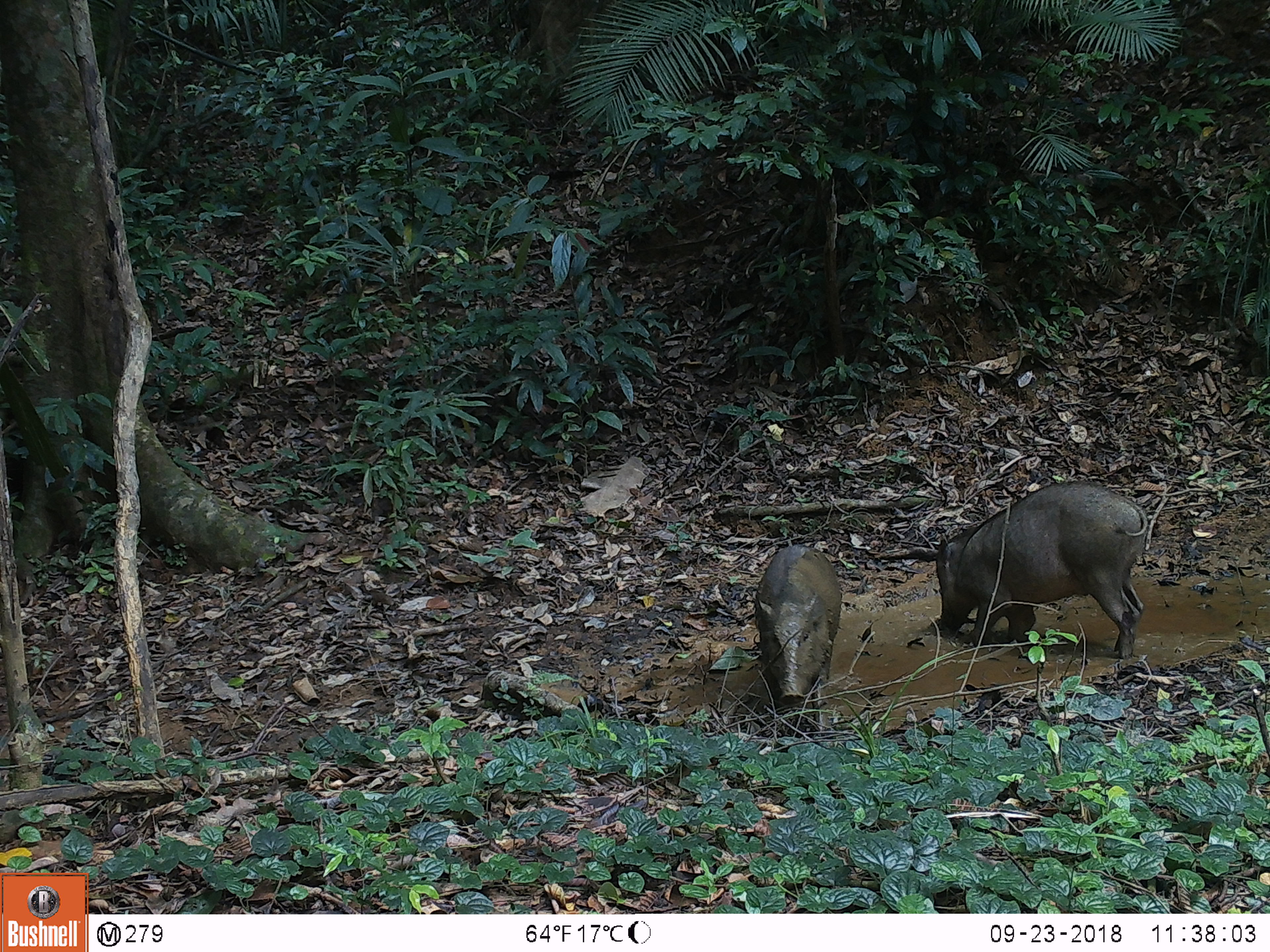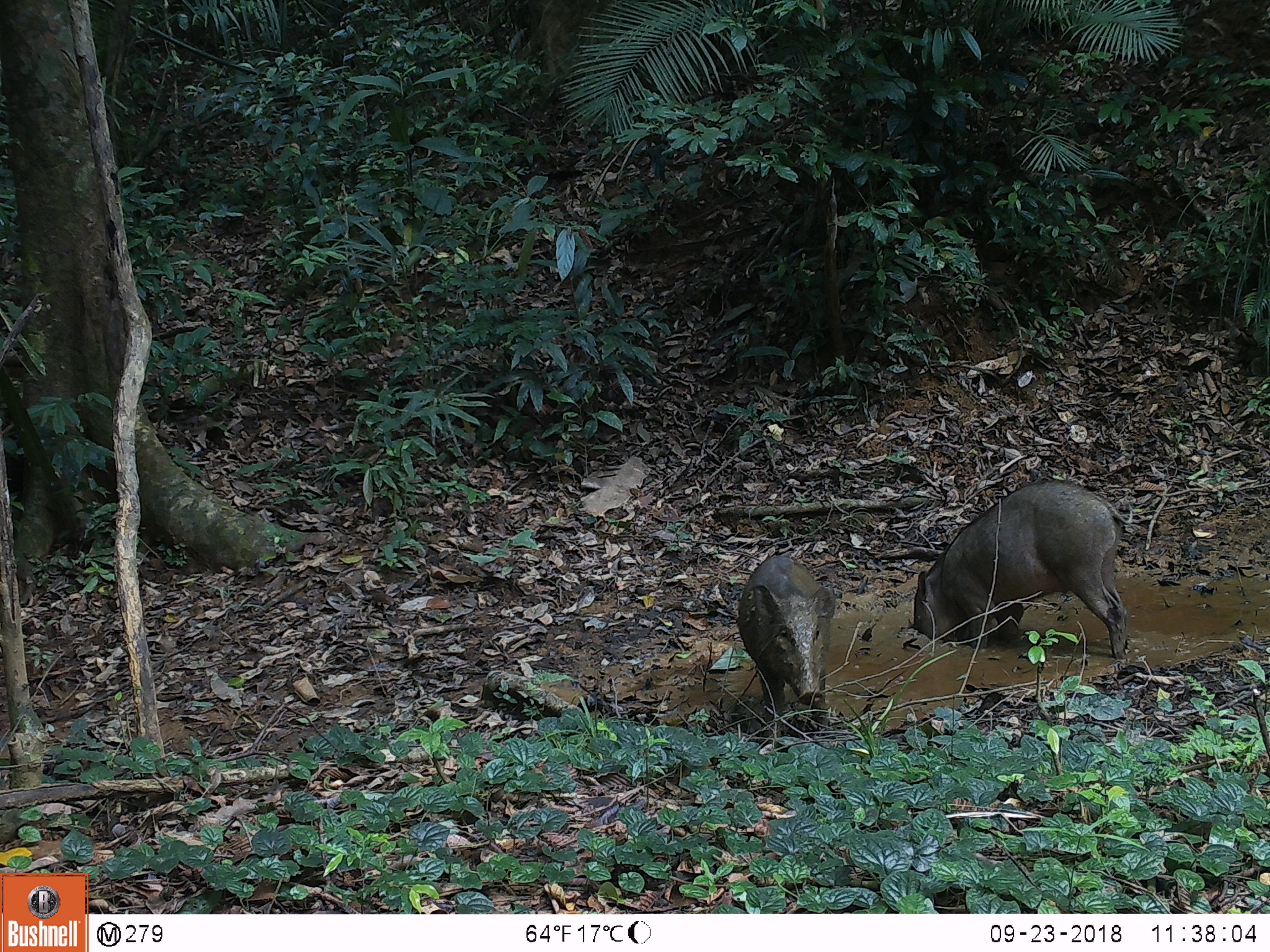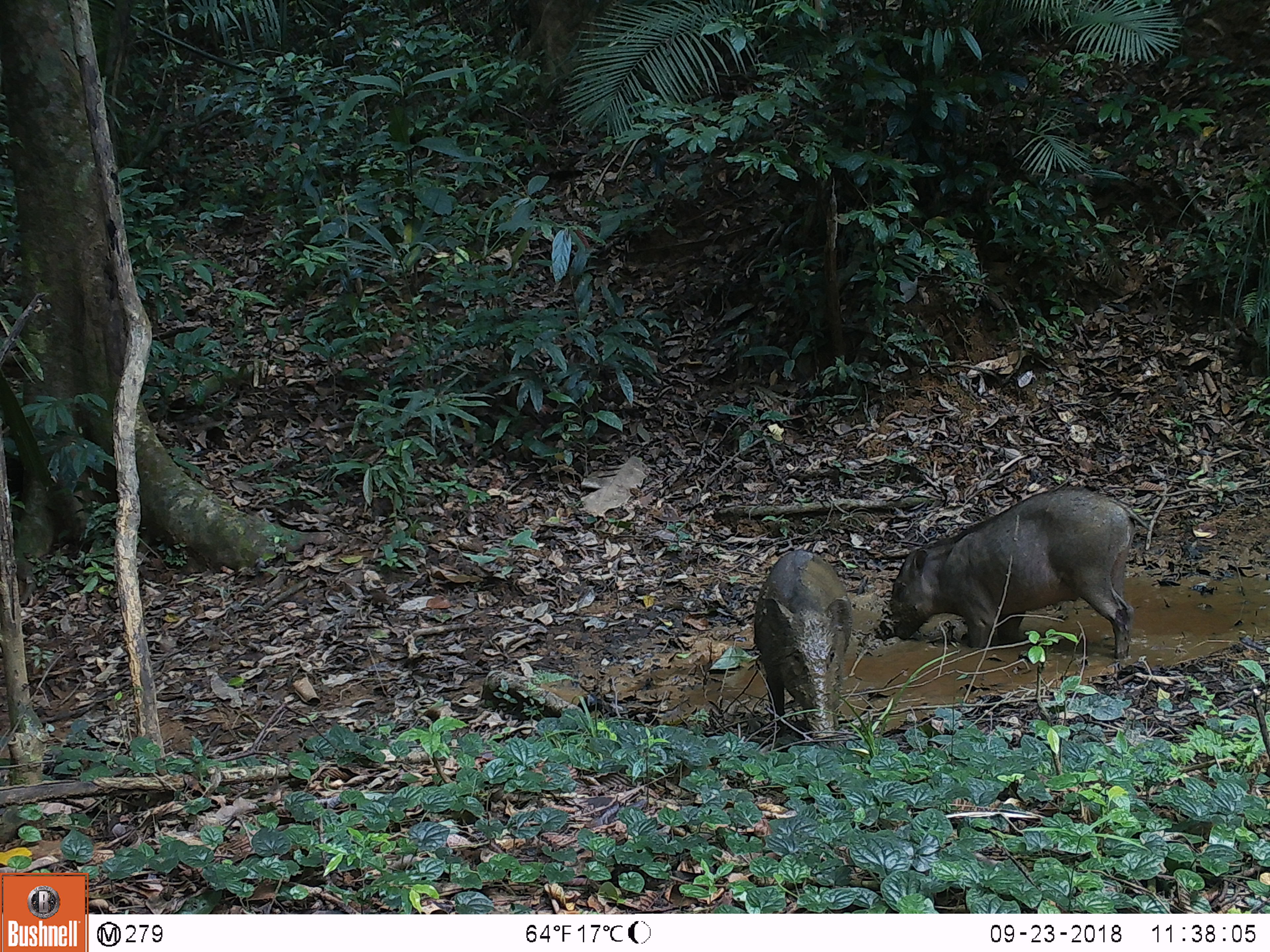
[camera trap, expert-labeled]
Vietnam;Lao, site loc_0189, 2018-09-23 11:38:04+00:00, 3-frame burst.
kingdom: Animalia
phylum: Chordata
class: Mammalia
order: Artiodactyla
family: Suidae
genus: Sus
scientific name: Sus scrofa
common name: eurasian wild pig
Eurasian wild pig (Sus scrofa). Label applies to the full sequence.